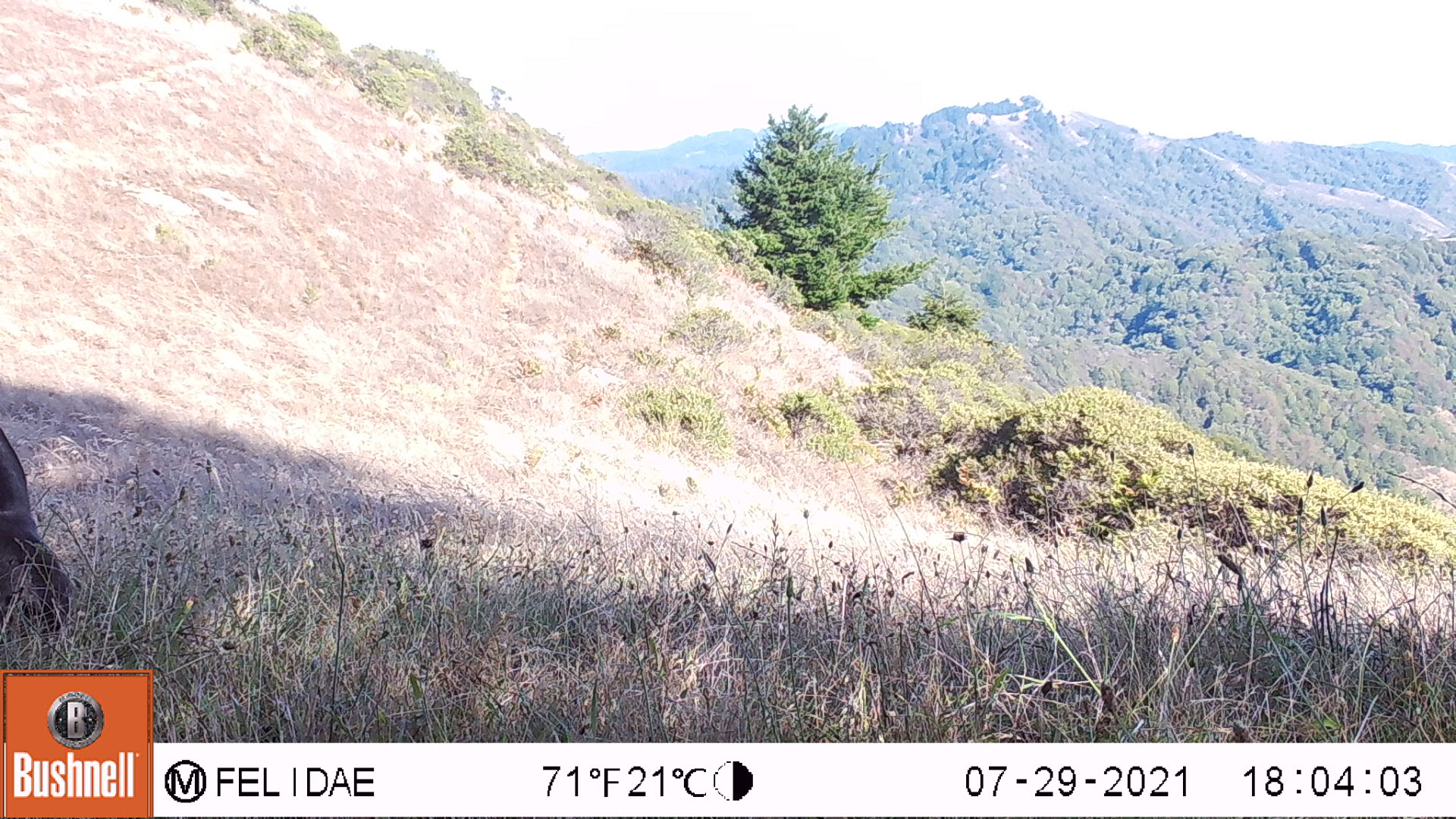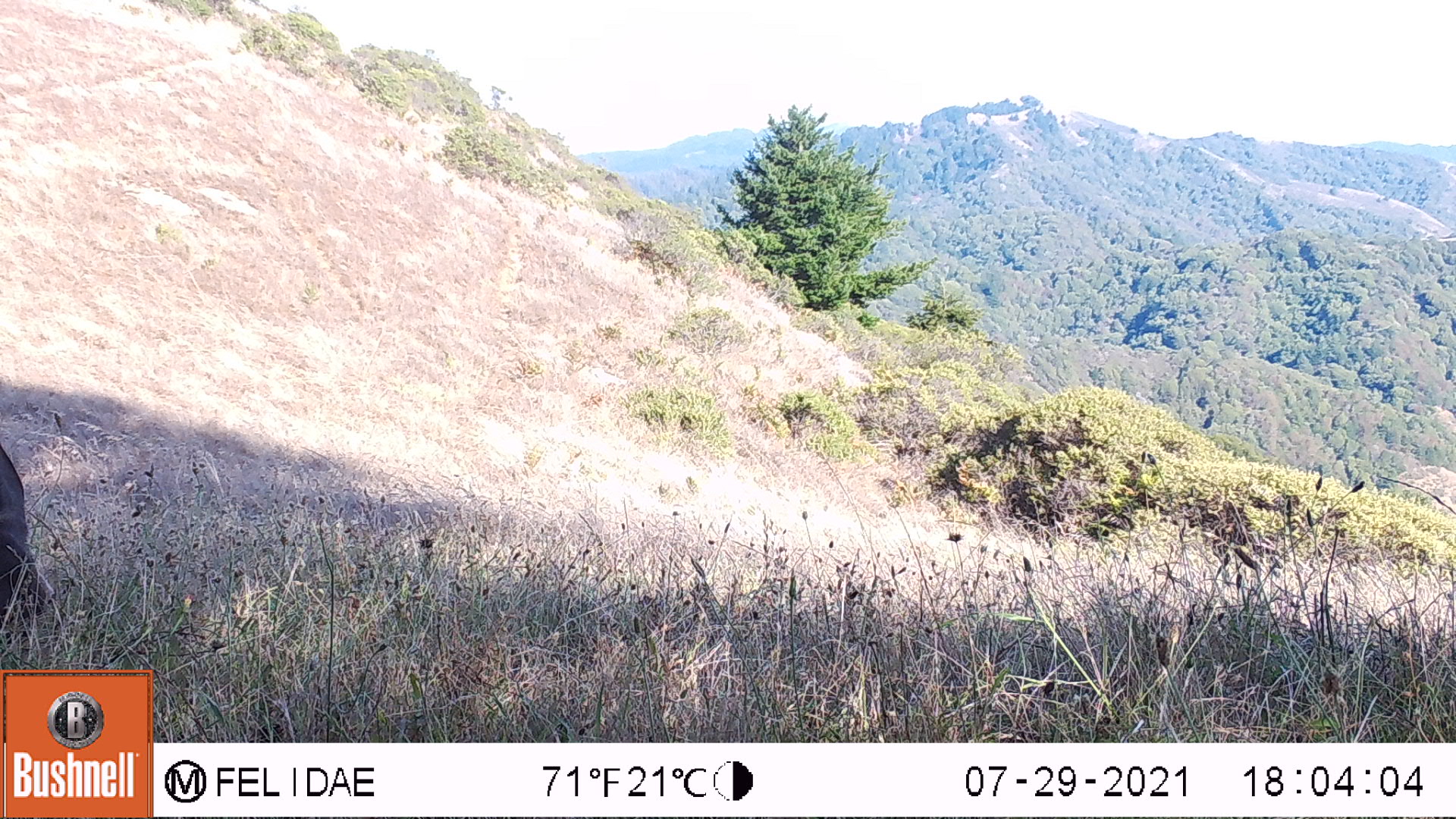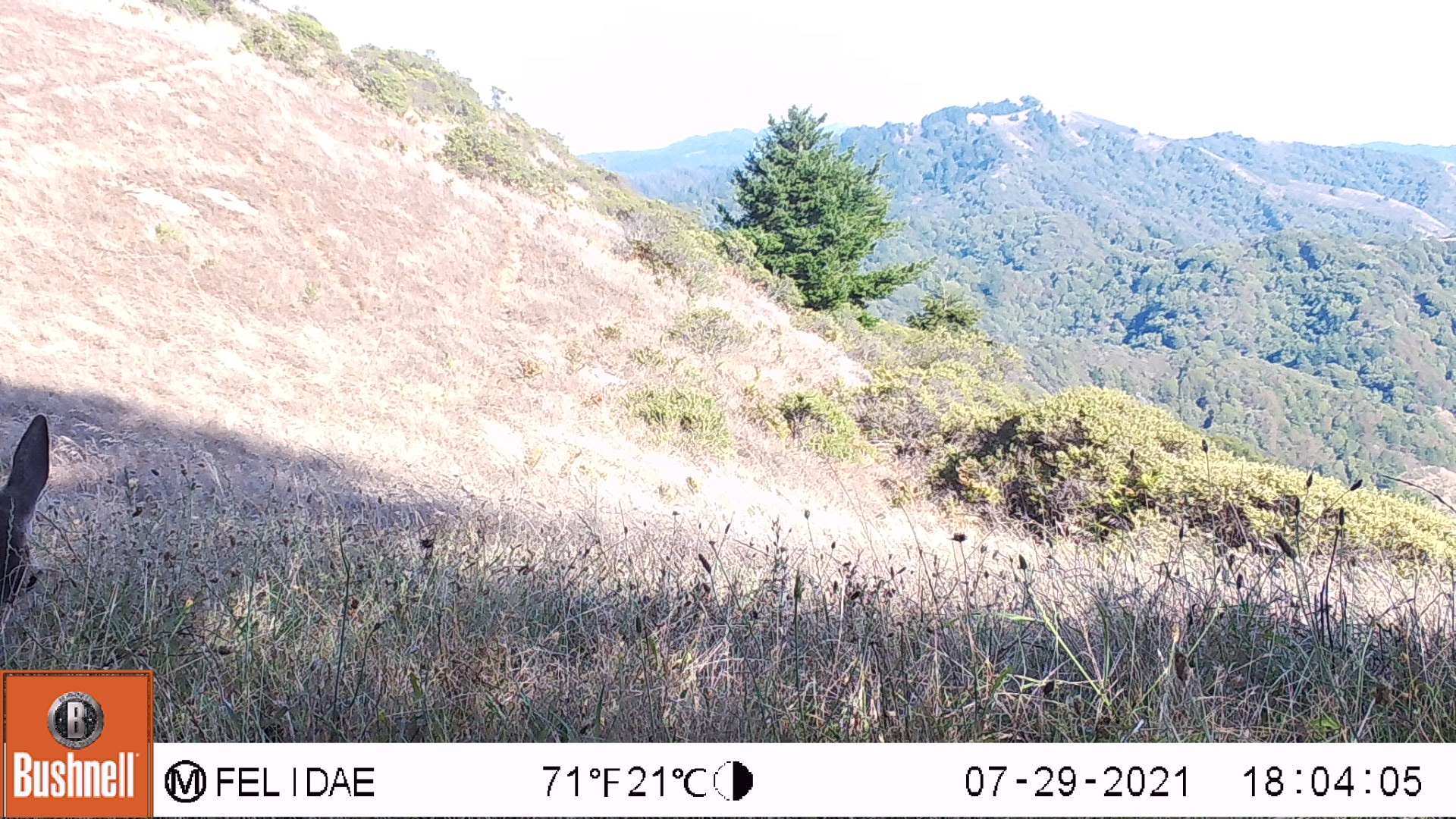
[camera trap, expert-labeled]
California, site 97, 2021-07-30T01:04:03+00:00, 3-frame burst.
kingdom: Animalia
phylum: Chordata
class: Mammalia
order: Artiodactyla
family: Cervidae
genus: Odocoileus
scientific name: Odocoileus hemionus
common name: mule deer